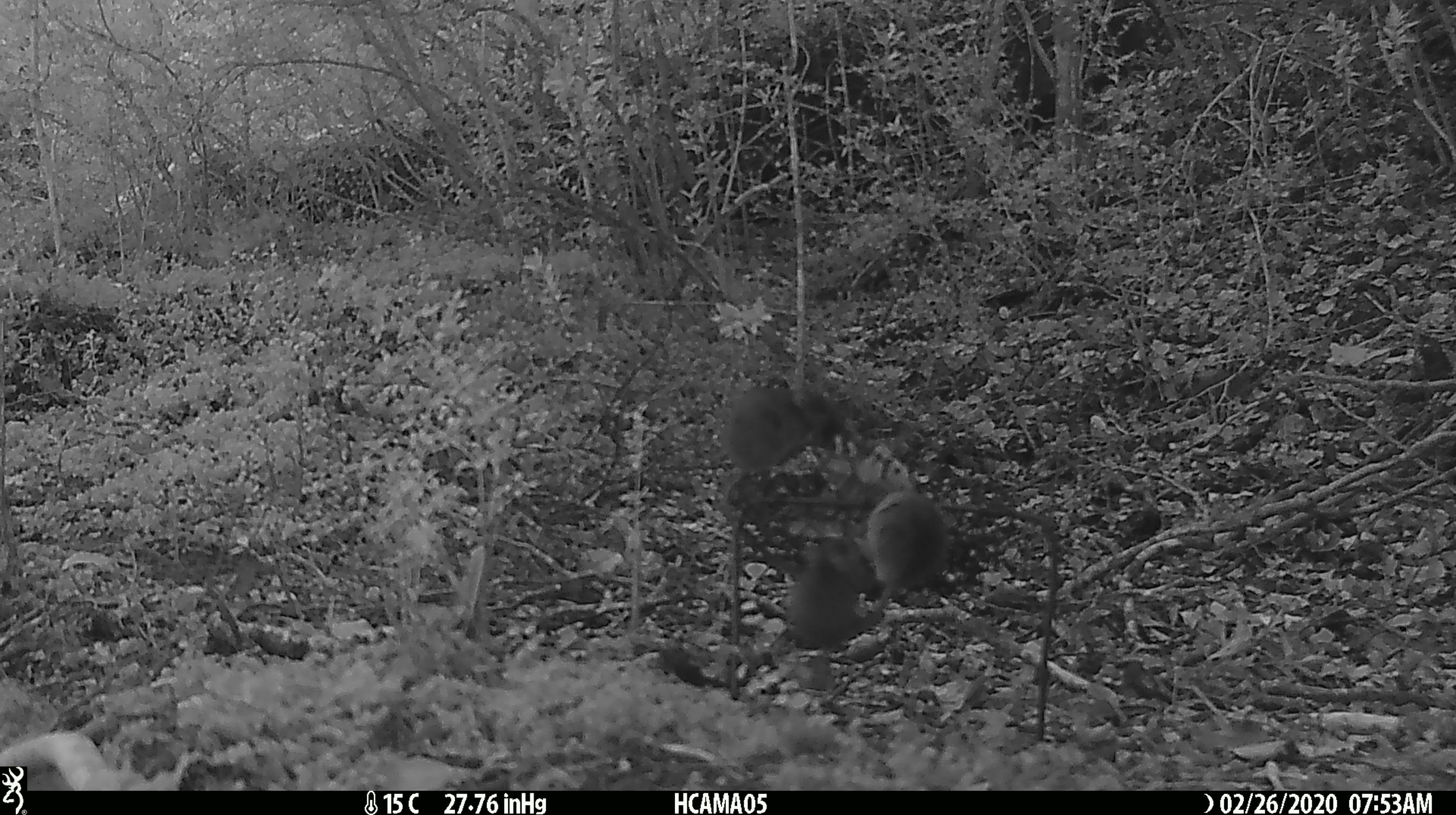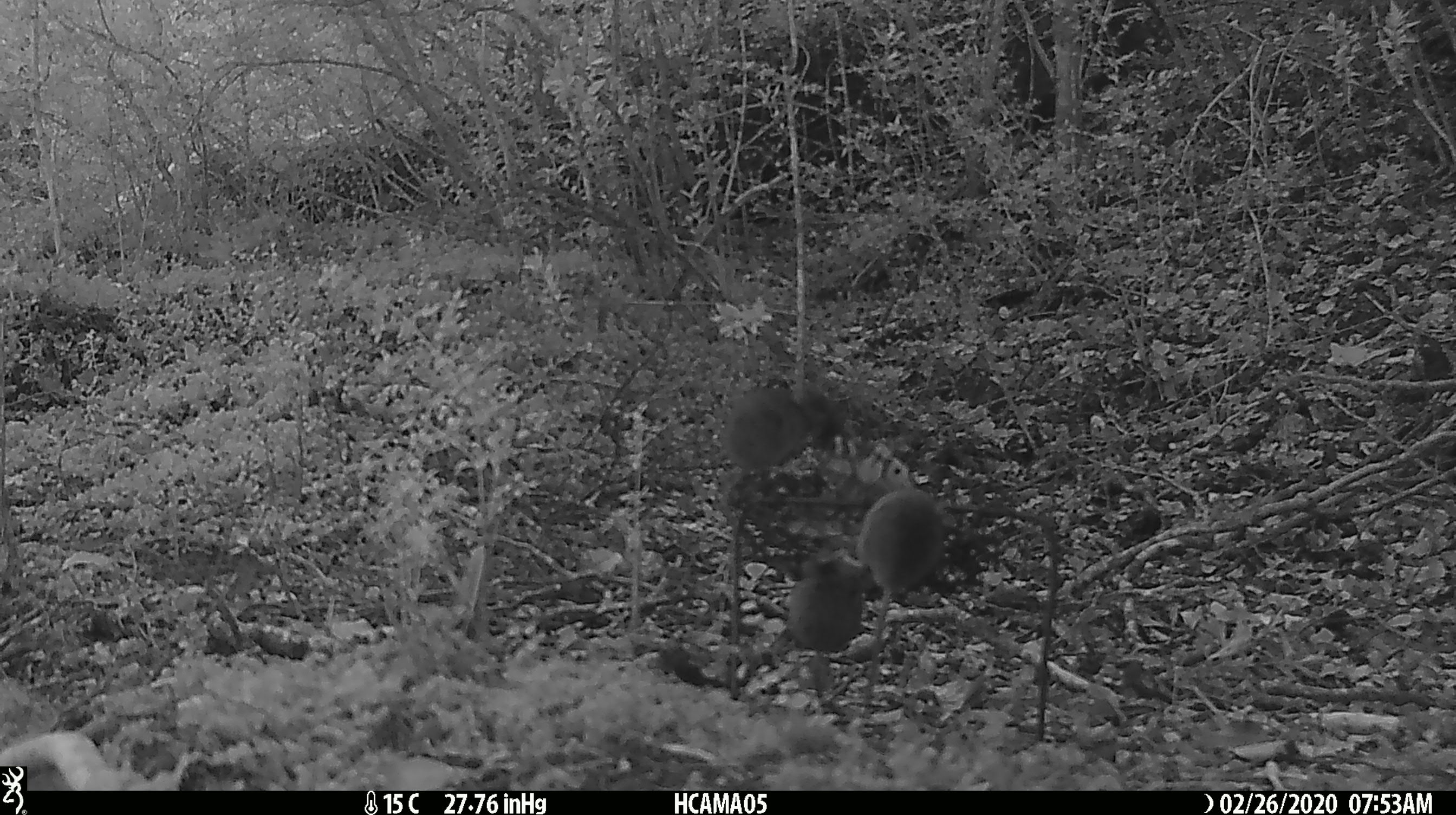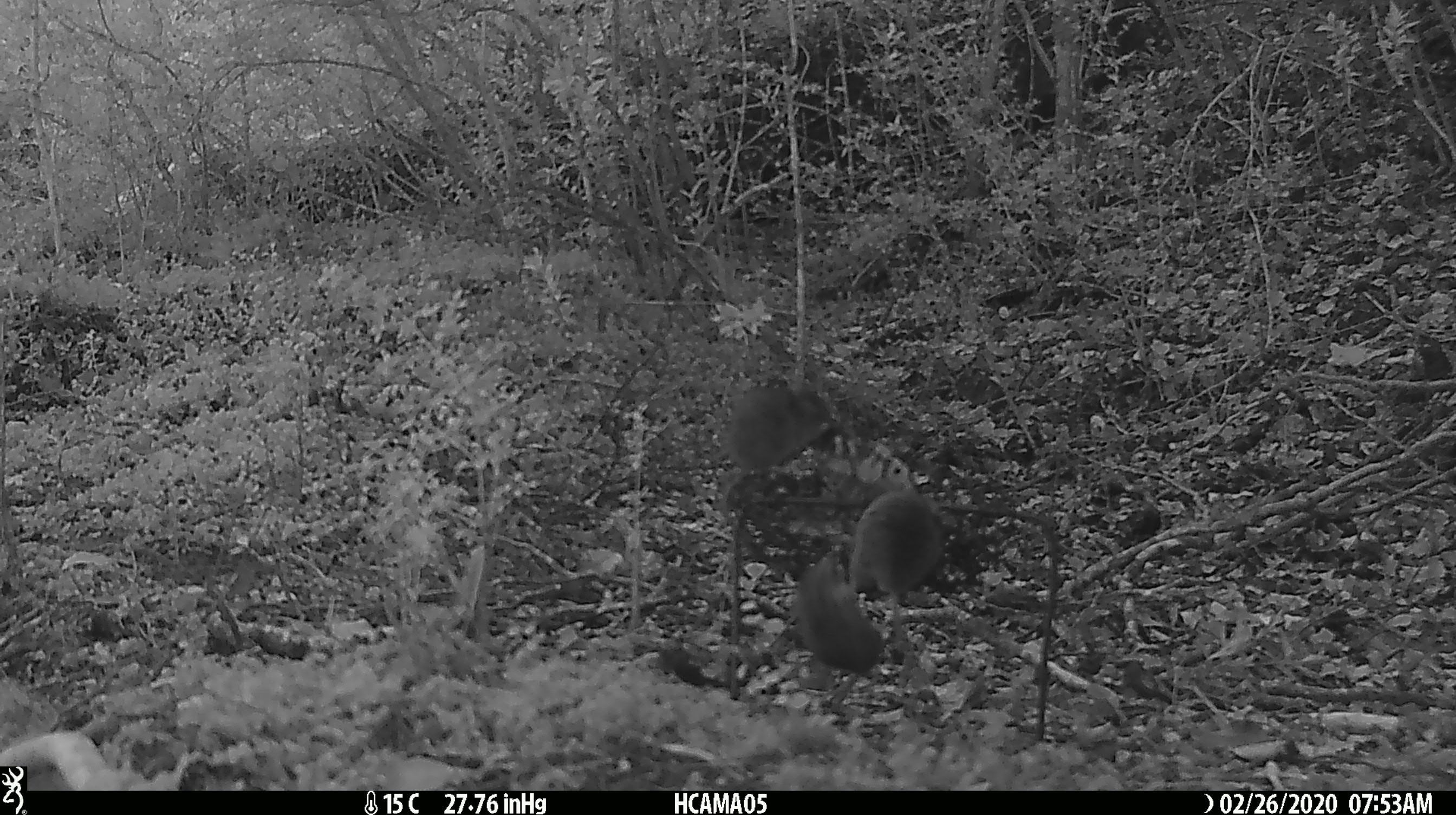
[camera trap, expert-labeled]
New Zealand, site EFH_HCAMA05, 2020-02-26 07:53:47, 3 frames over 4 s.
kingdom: Animalia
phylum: Chordata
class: Mammalia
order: Rodentia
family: Muridae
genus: Mus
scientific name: Mus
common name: mouse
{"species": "mouse (Mus)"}